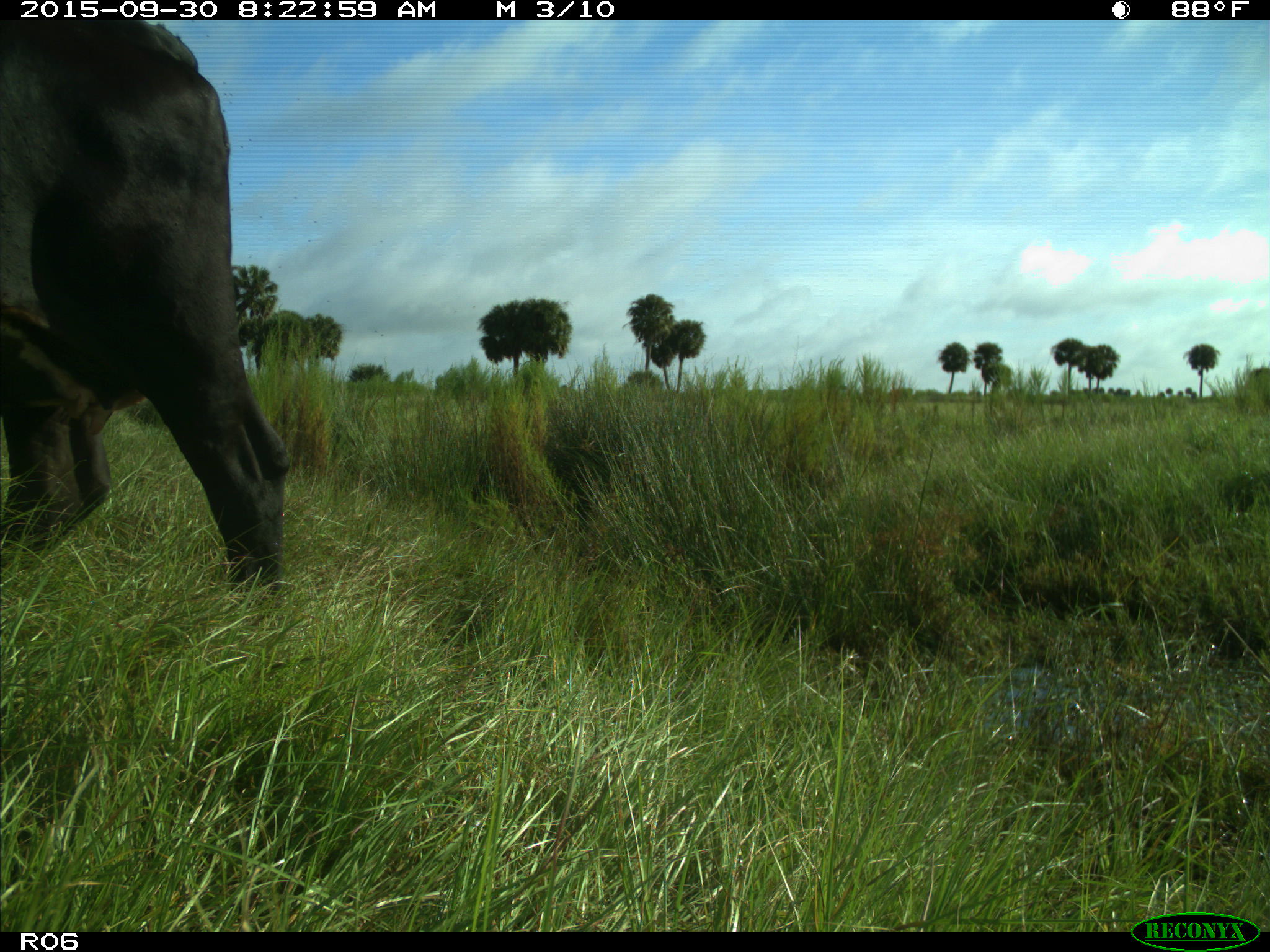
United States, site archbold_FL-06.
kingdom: Animalia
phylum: Chordata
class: Mammalia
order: Artiodactyla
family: Bovidae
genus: Bos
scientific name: Bos taurus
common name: domestic cow